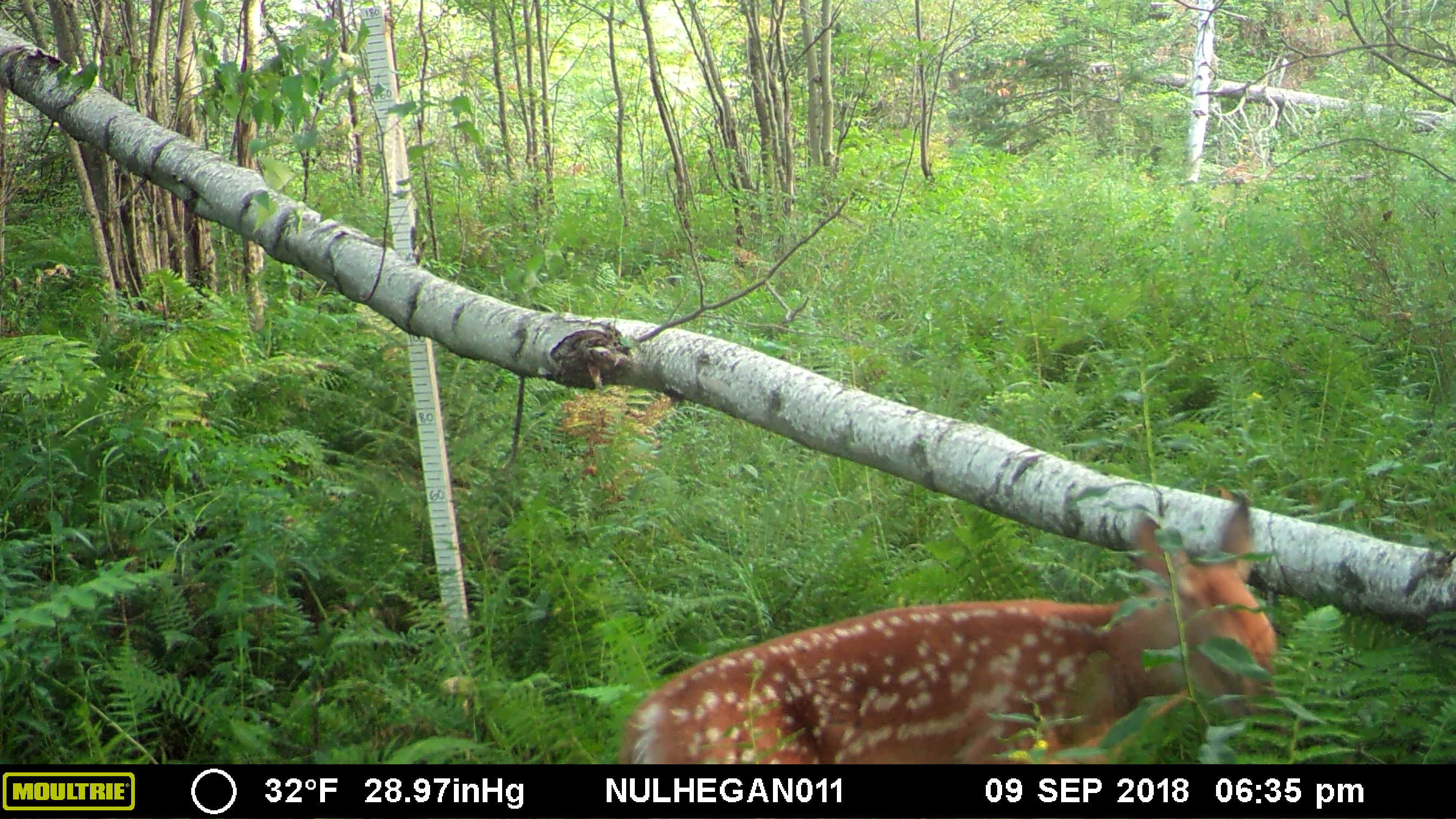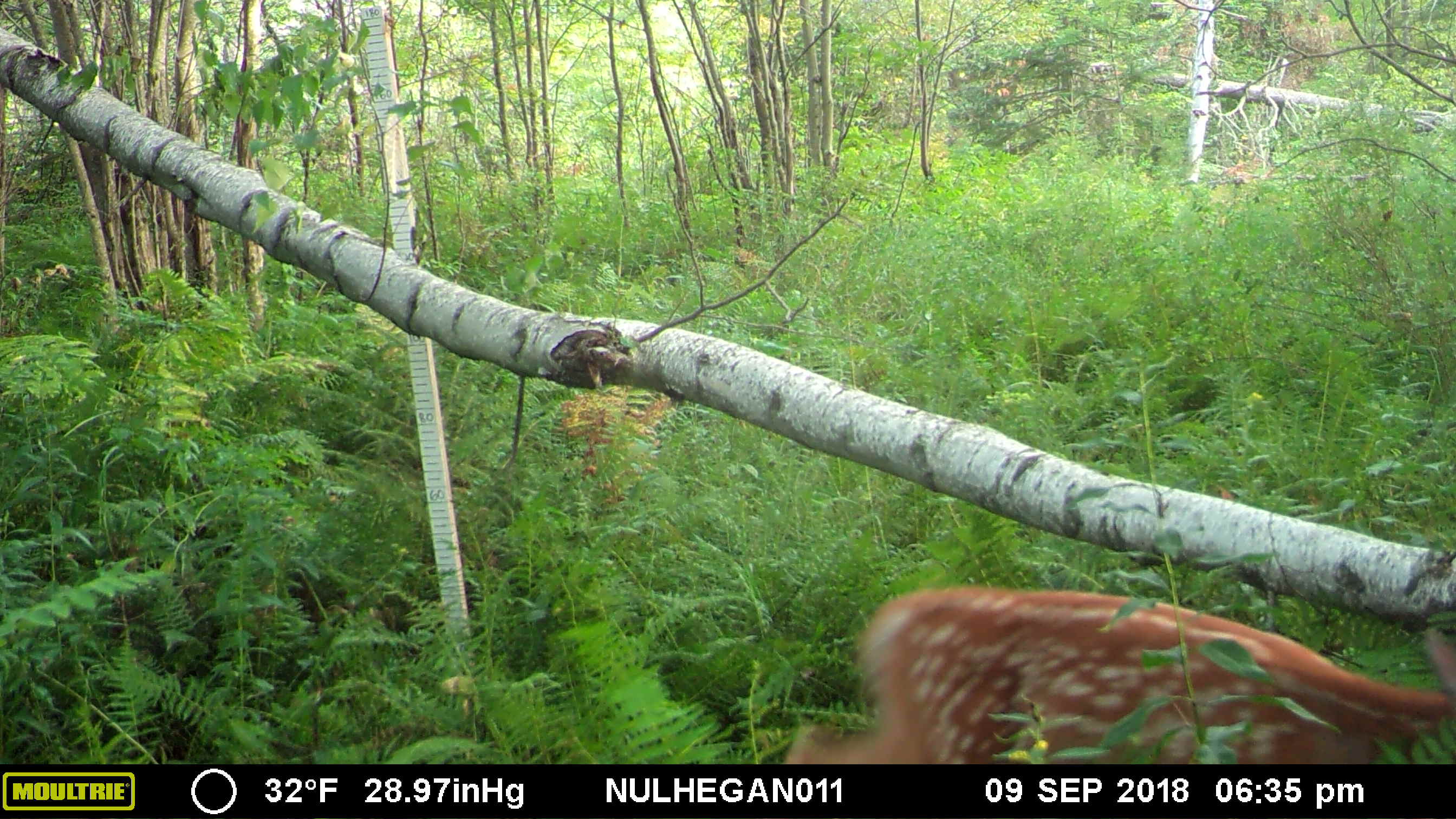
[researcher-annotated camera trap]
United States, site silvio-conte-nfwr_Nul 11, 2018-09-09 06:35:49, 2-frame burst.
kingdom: Animalia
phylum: Chordata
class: Mammalia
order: Artiodactyla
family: Cervidae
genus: Odocoileus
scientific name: Odocoileus virginianus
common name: white-tailed deer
White-tailed deer (Odocoileus virginianus).